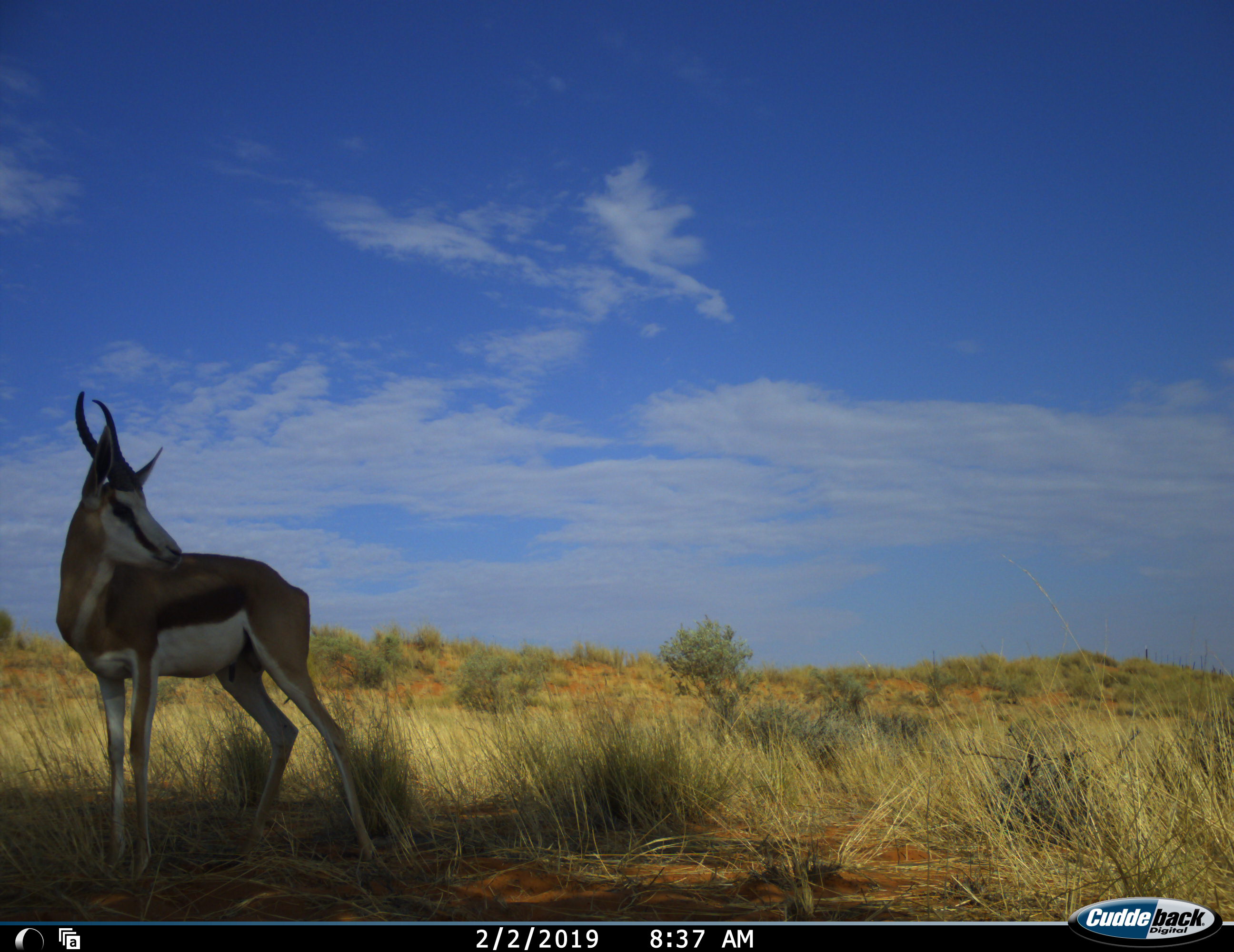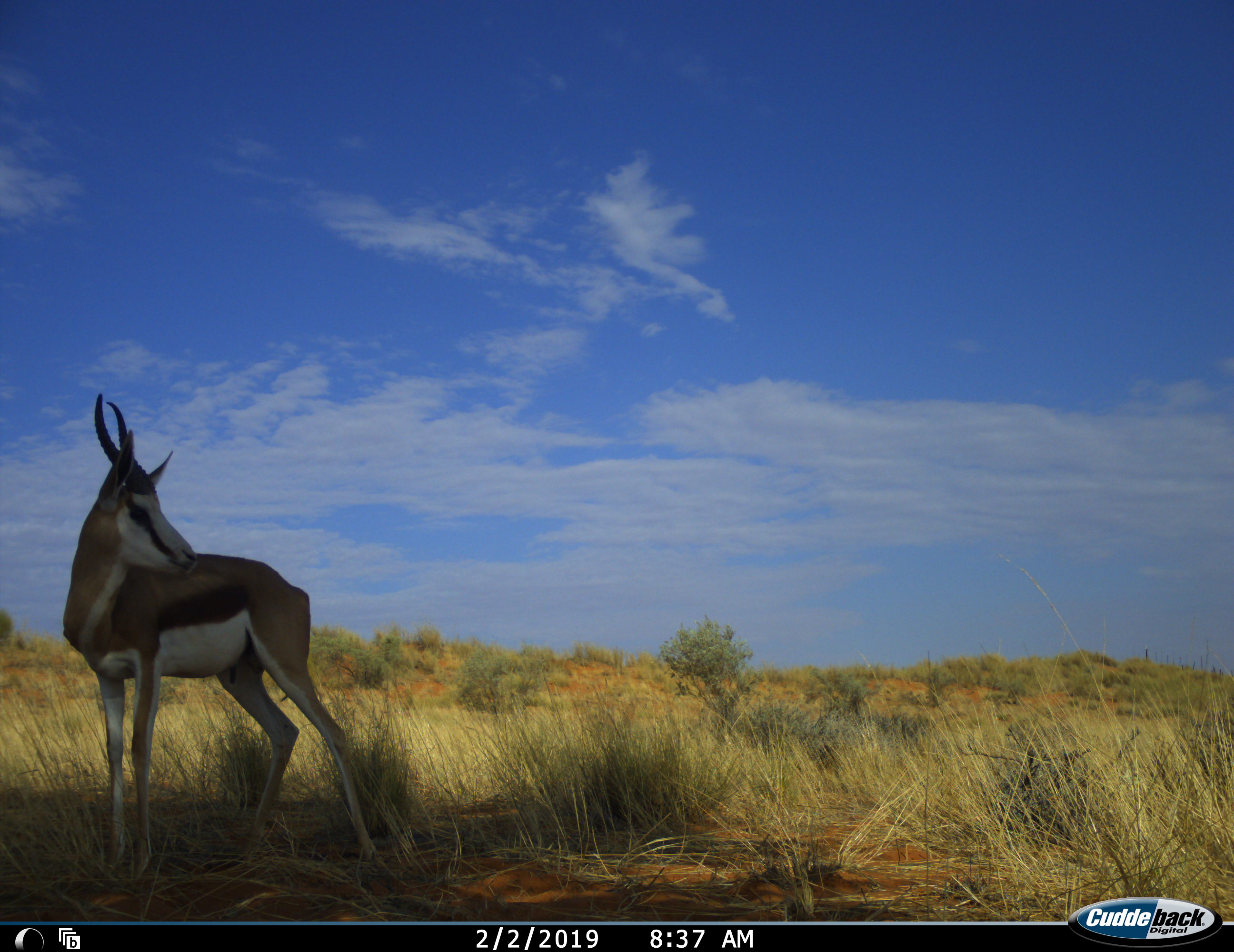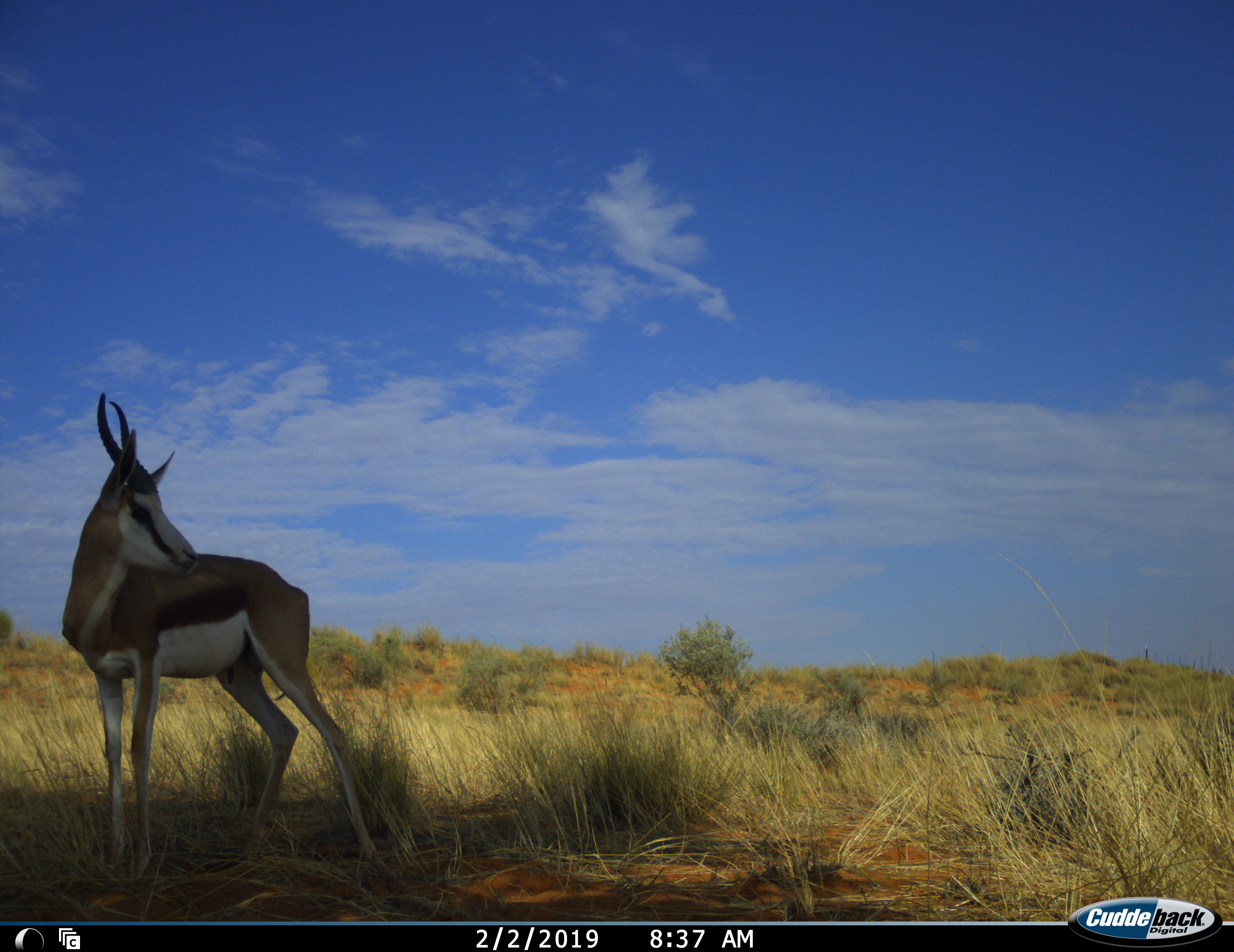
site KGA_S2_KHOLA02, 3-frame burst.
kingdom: Animalia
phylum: Chordata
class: Mammalia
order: Artiodactyla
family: Bovidae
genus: Antidorcas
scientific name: Antidorcas marsupialis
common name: springbok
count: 1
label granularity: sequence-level